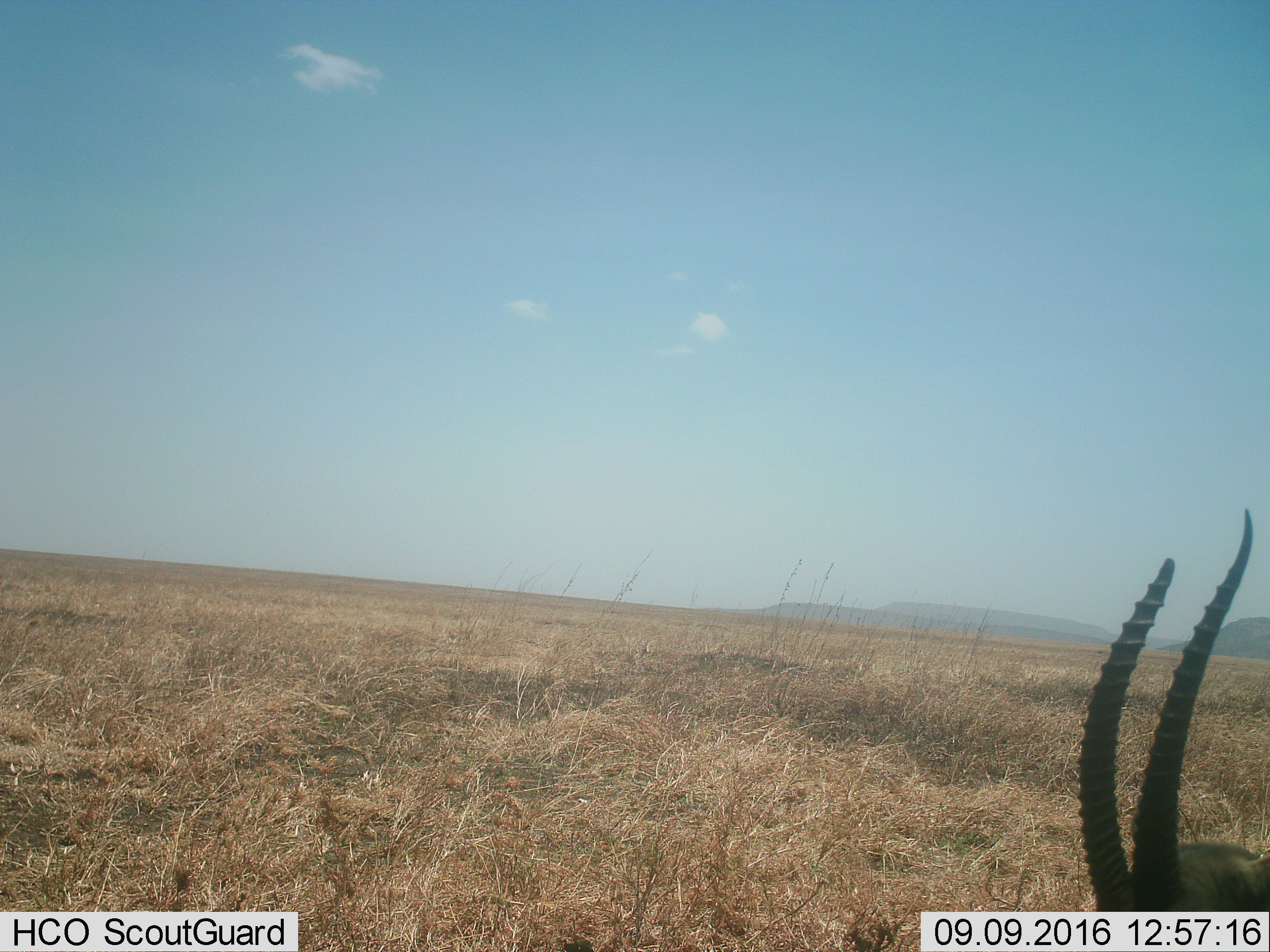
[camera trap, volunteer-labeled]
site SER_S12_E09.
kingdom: Animalia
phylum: Chordata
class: Mammalia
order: Artiodactyla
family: Bovidae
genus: Eudorcas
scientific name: Eudorcas thomsonii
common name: thomson's gazelle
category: gazellethomsons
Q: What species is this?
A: Gazellethomsons (thomson's gazelle) (Eudorcas thomsonii).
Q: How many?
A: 1.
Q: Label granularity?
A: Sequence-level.